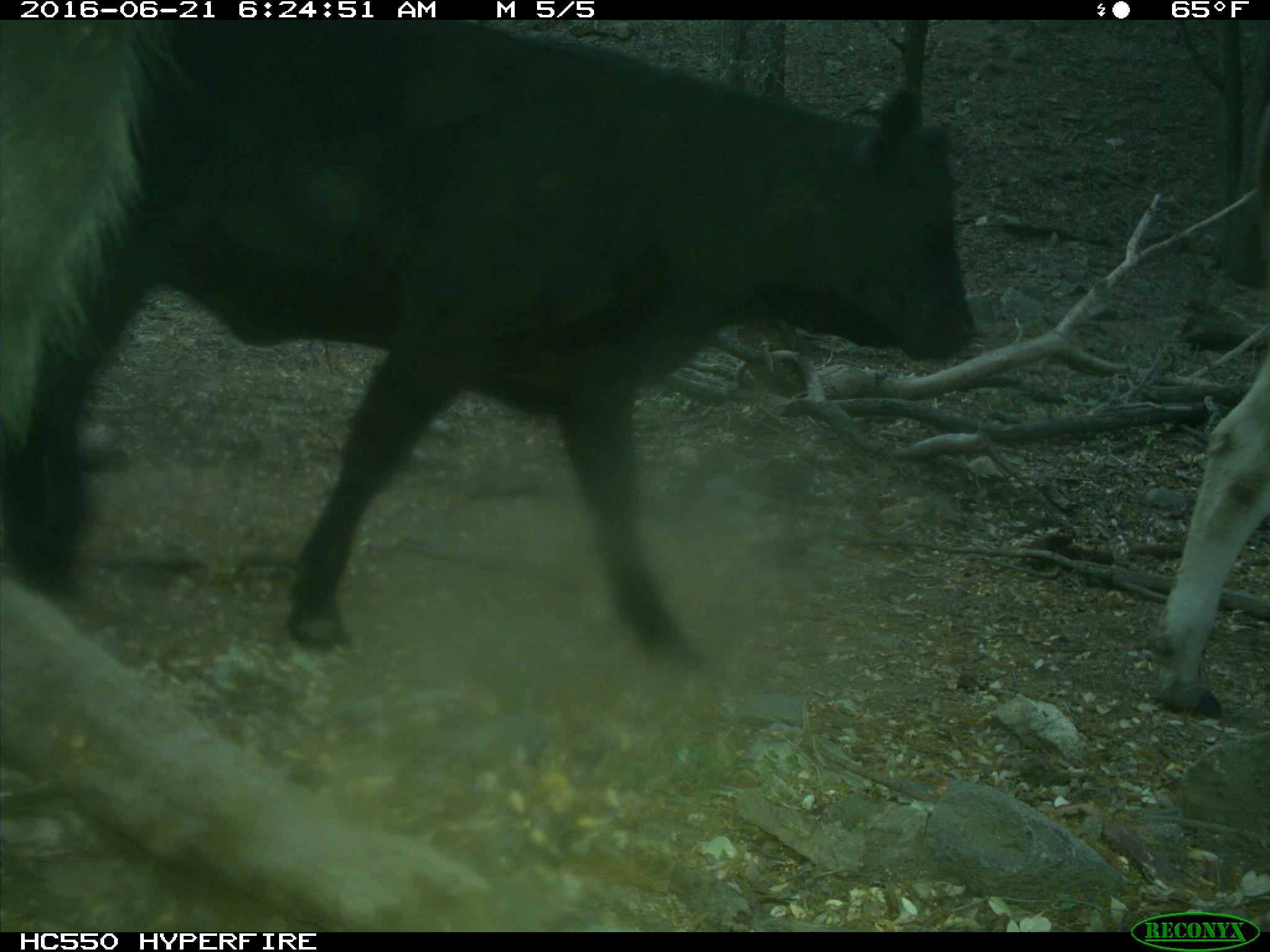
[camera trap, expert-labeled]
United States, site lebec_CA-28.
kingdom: Animalia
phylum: Chordata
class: Mammalia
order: Artiodactyla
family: Bovidae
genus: Bos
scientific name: Bos taurus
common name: domestic cow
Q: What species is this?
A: Bos taurus (domestic cow).